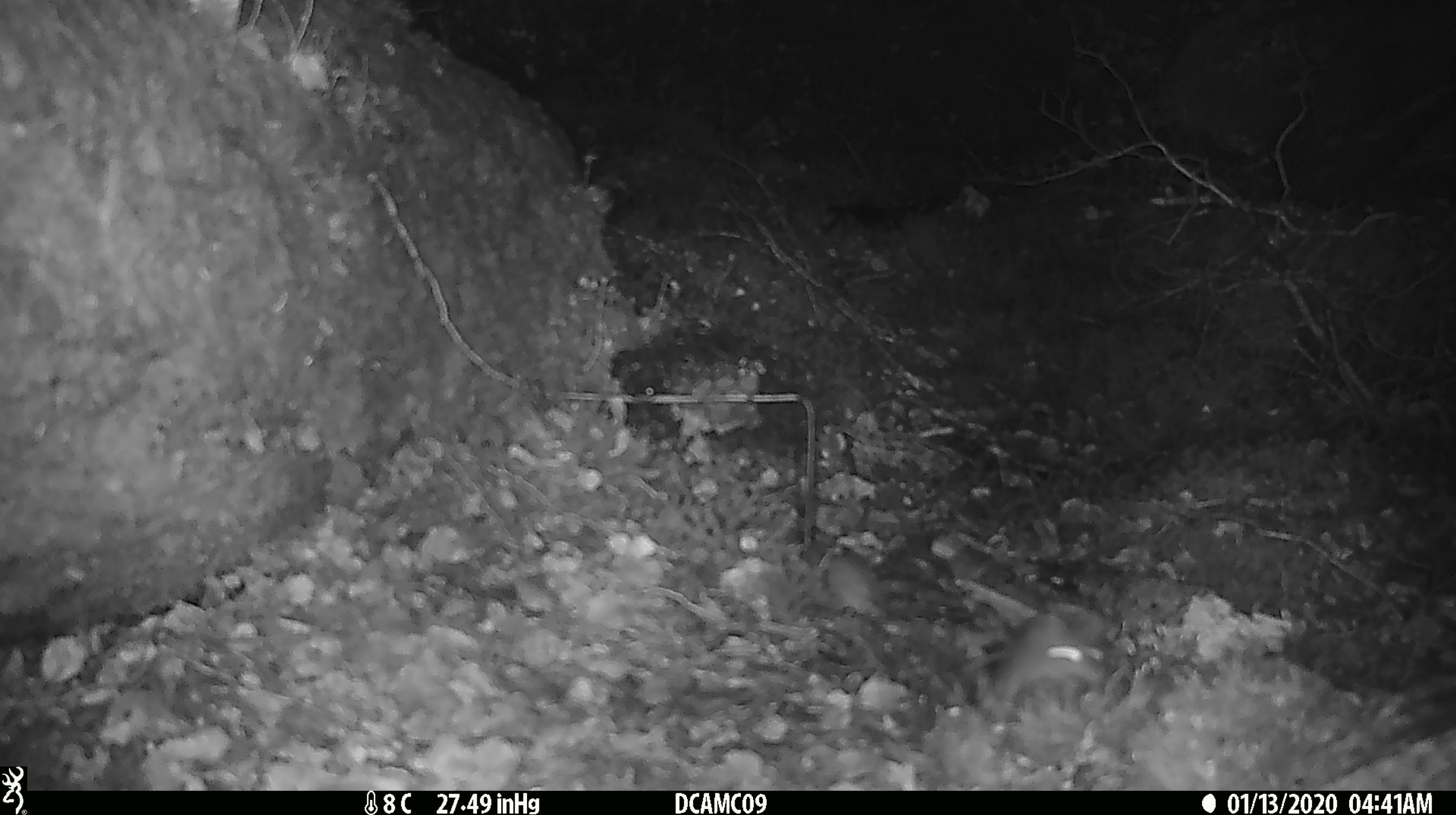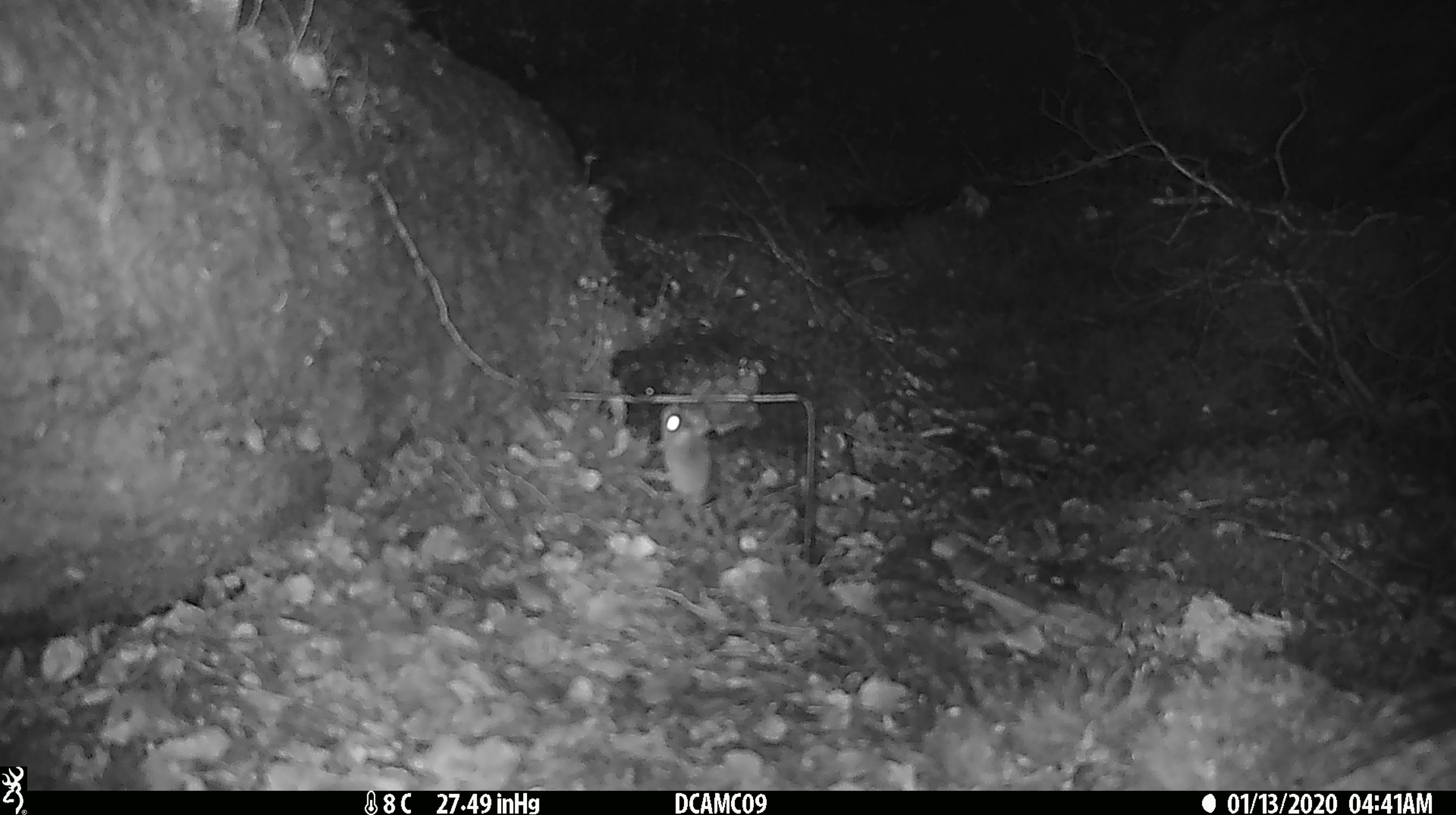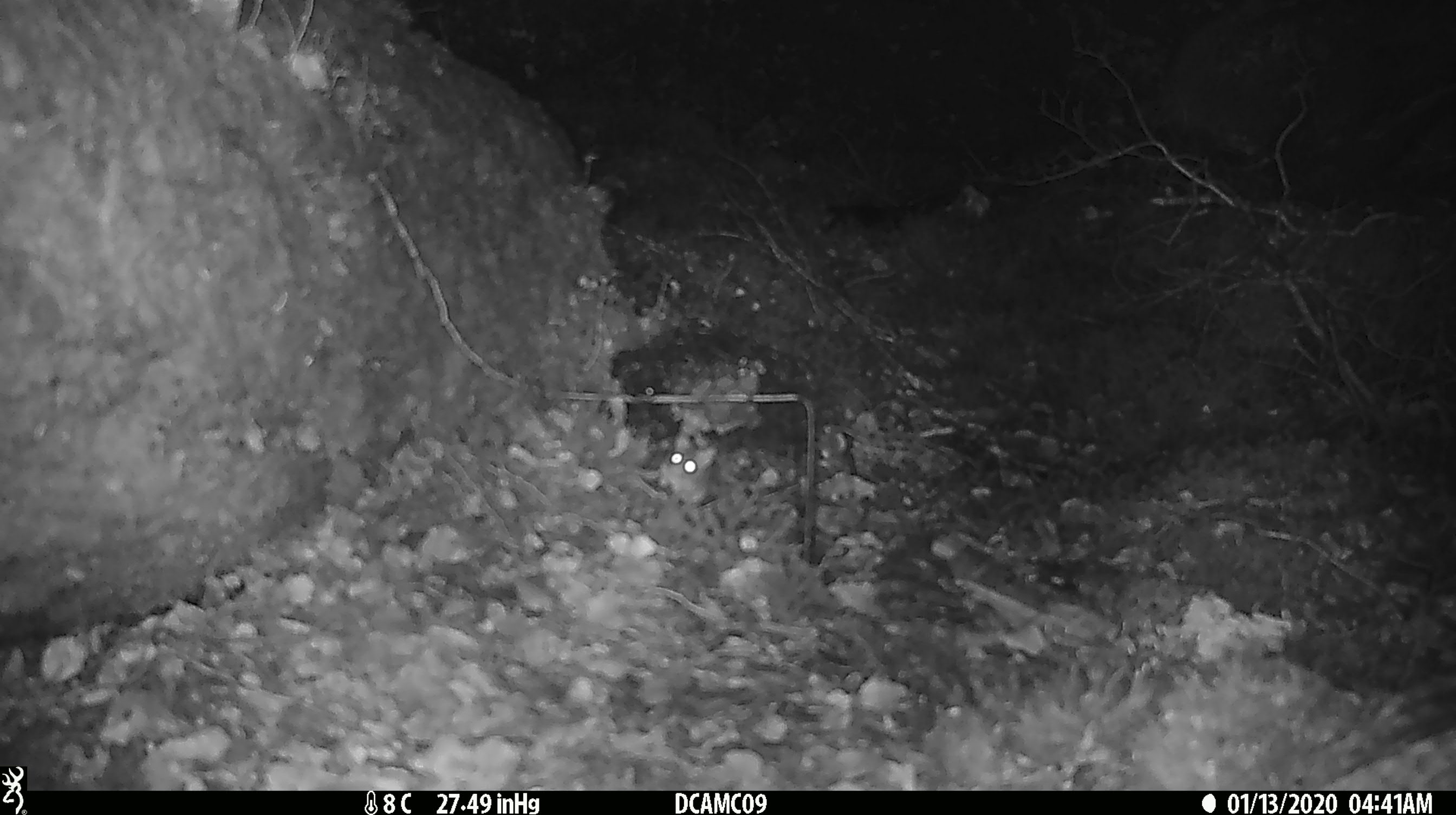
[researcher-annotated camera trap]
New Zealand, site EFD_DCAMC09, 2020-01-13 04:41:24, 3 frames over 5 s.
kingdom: Animalia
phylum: Chordata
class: Mammalia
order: Rodentia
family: Muridae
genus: Mus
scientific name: Mus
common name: mouse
Mouse (Mus).